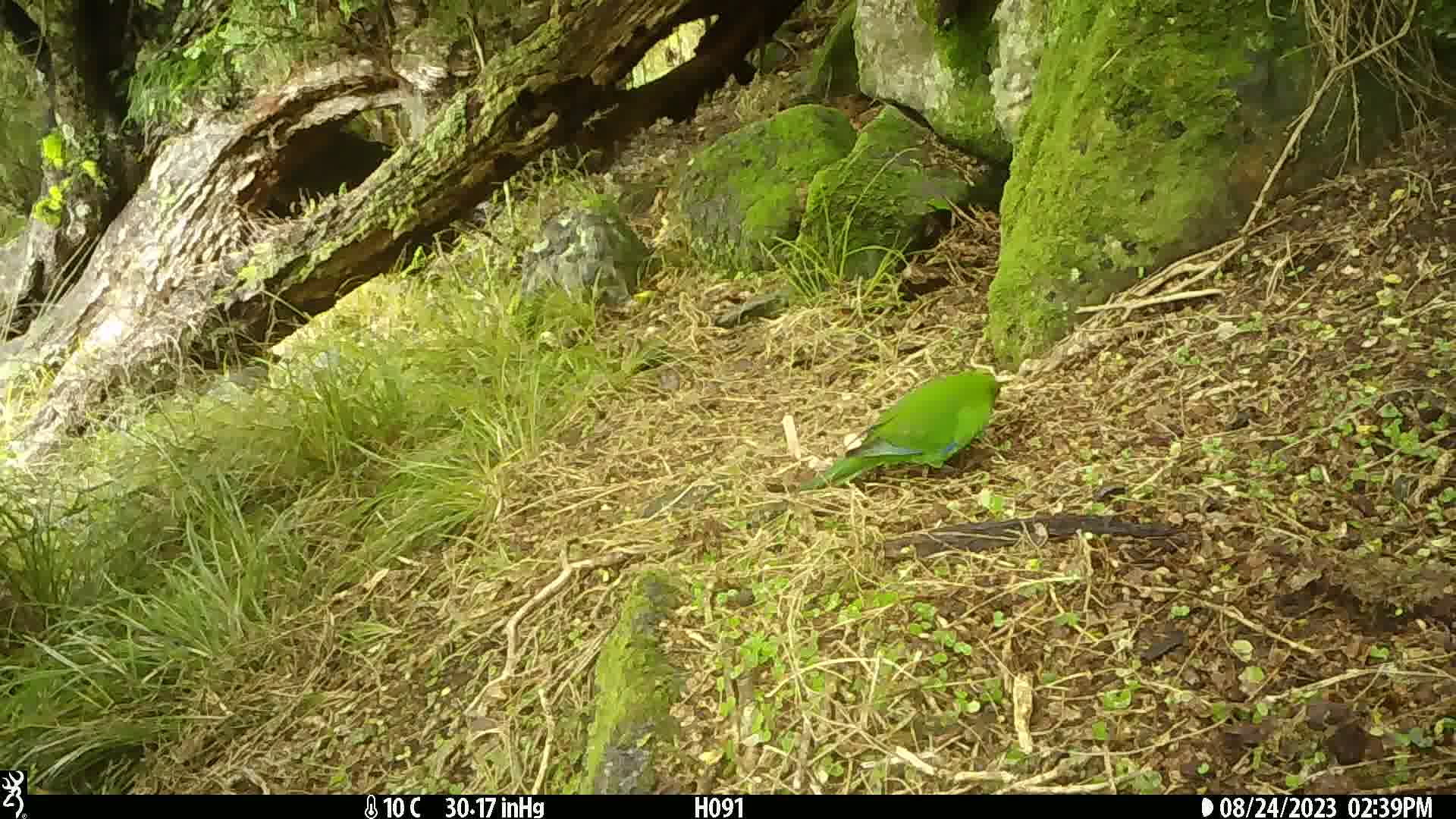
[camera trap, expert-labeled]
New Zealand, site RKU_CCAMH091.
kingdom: Animalia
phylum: Chordata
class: Aves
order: Psittaciformes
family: Psittaculidae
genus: Cyanoramphus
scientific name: Cyanoramphus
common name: parakeet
Parakeet (Cyanoramphus).